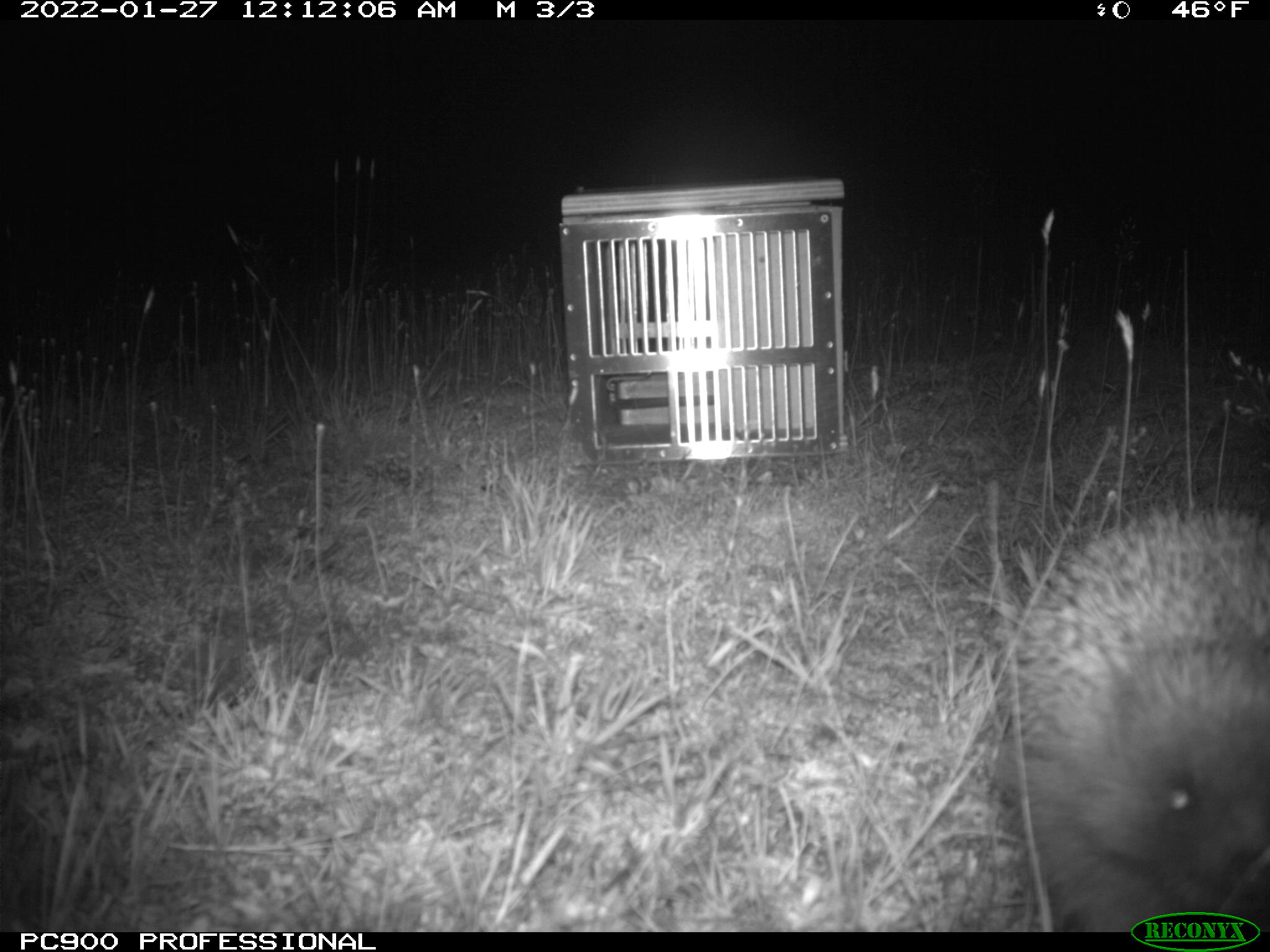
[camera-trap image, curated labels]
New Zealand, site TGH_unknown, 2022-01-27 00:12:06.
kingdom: Animalia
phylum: Chordata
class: Mammalia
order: Eulipotyphla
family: Erinaceidae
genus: Erinaceus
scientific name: Erinaceus europaeus europaeus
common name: european hedgehog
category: hedgehog